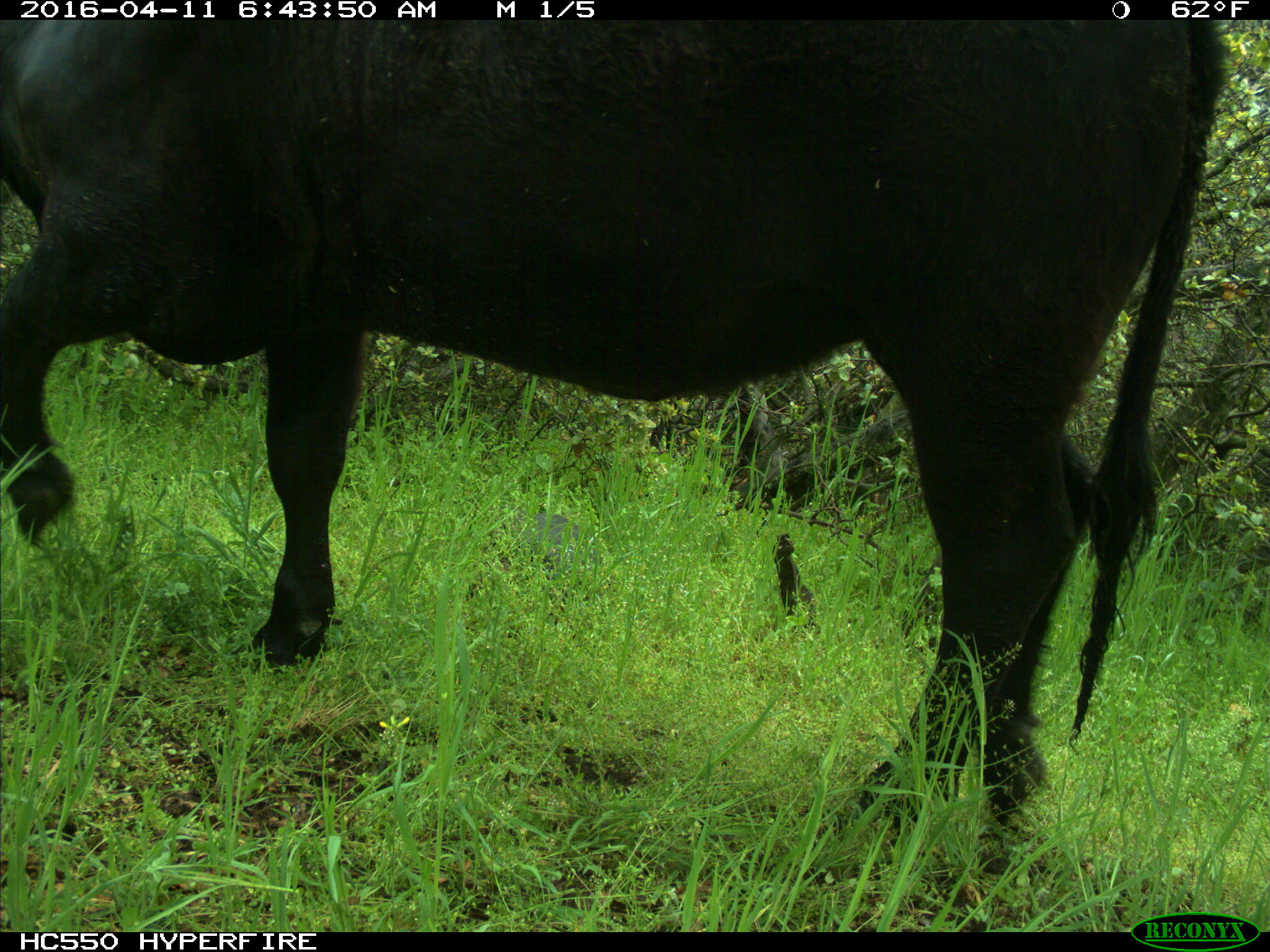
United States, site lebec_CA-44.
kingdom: Animalia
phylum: Chordata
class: Mammalia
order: Artiodactyla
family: Bovidae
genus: Bos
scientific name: Bos taurus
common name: domestic cow